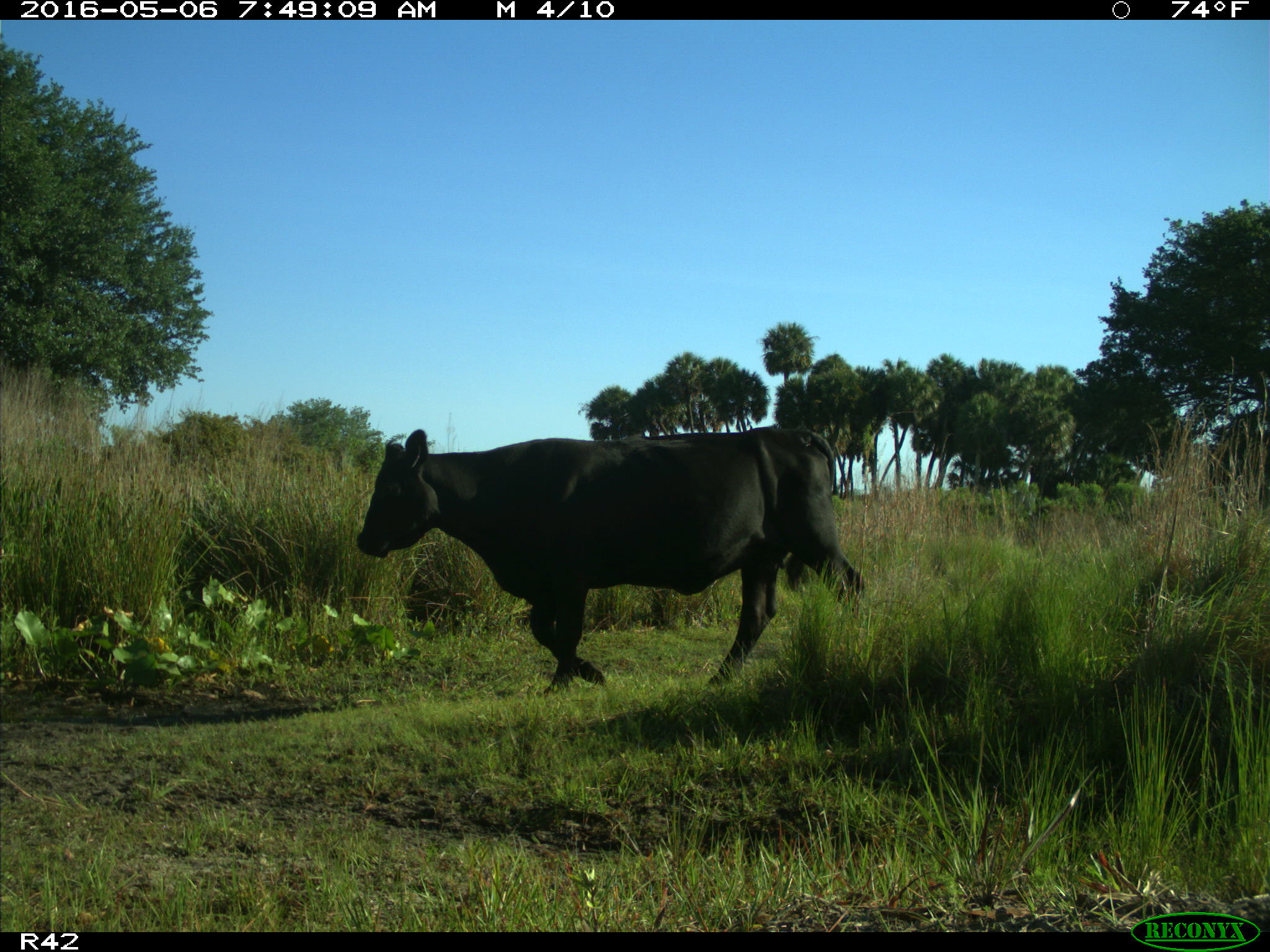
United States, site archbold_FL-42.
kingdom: Animalia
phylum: Chordata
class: Mammalia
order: Artiodactyla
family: Bovidae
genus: Bos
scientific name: Bos taurus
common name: domestic cow